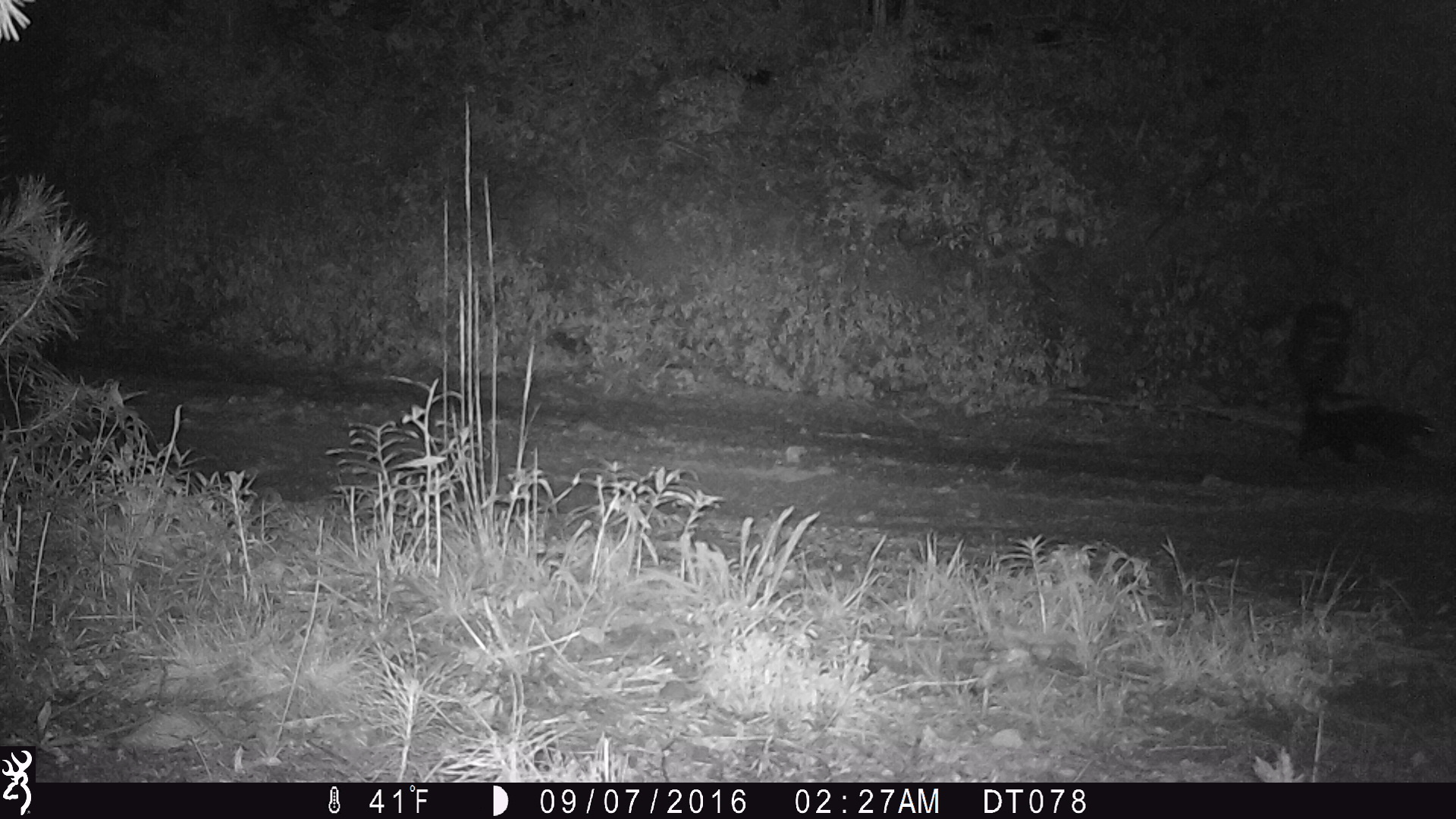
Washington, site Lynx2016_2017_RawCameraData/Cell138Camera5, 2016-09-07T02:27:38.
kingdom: Animalia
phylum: Chordata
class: Mammalia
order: Carnivora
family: Mephitidae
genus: Mephitis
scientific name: Mephitis mephitis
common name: striped skunk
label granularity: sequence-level